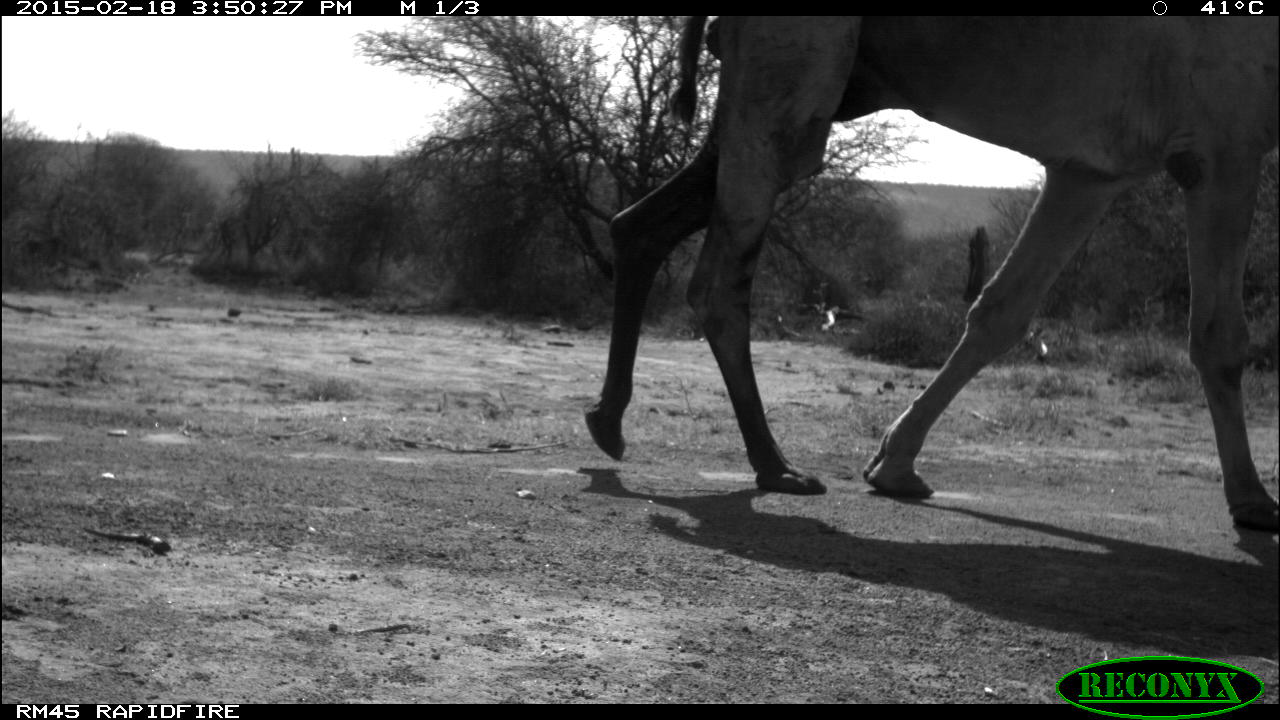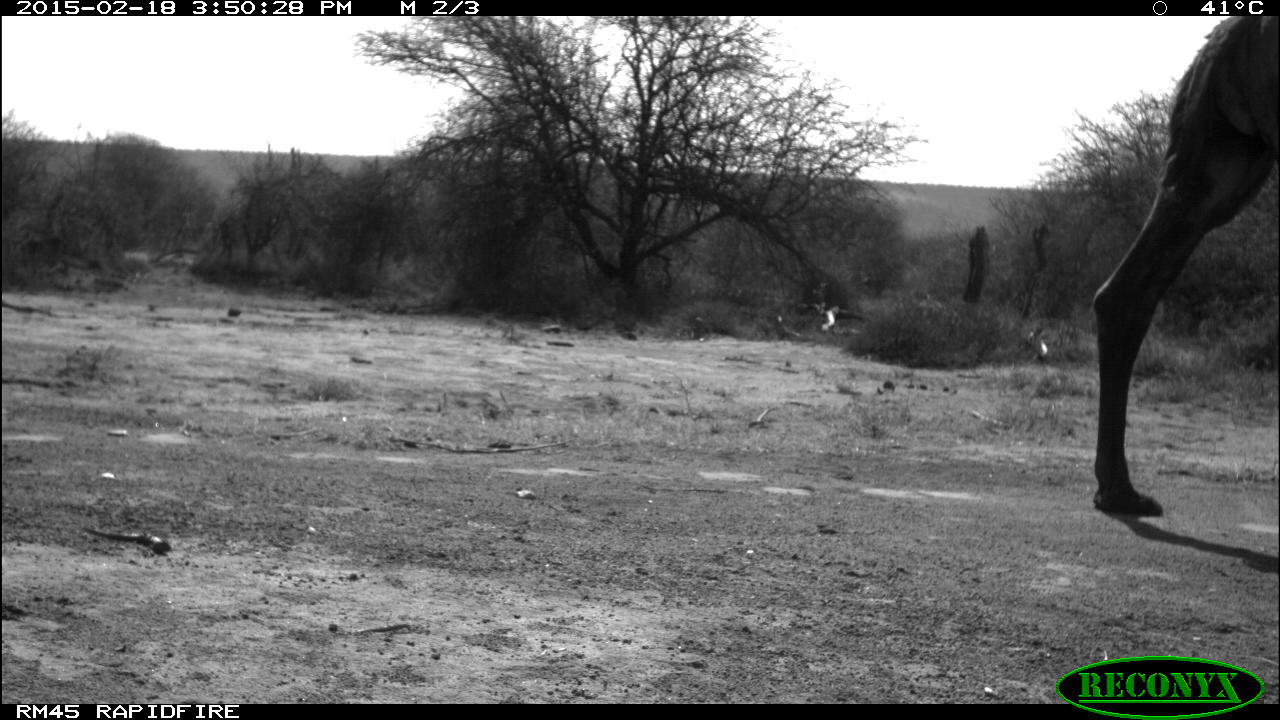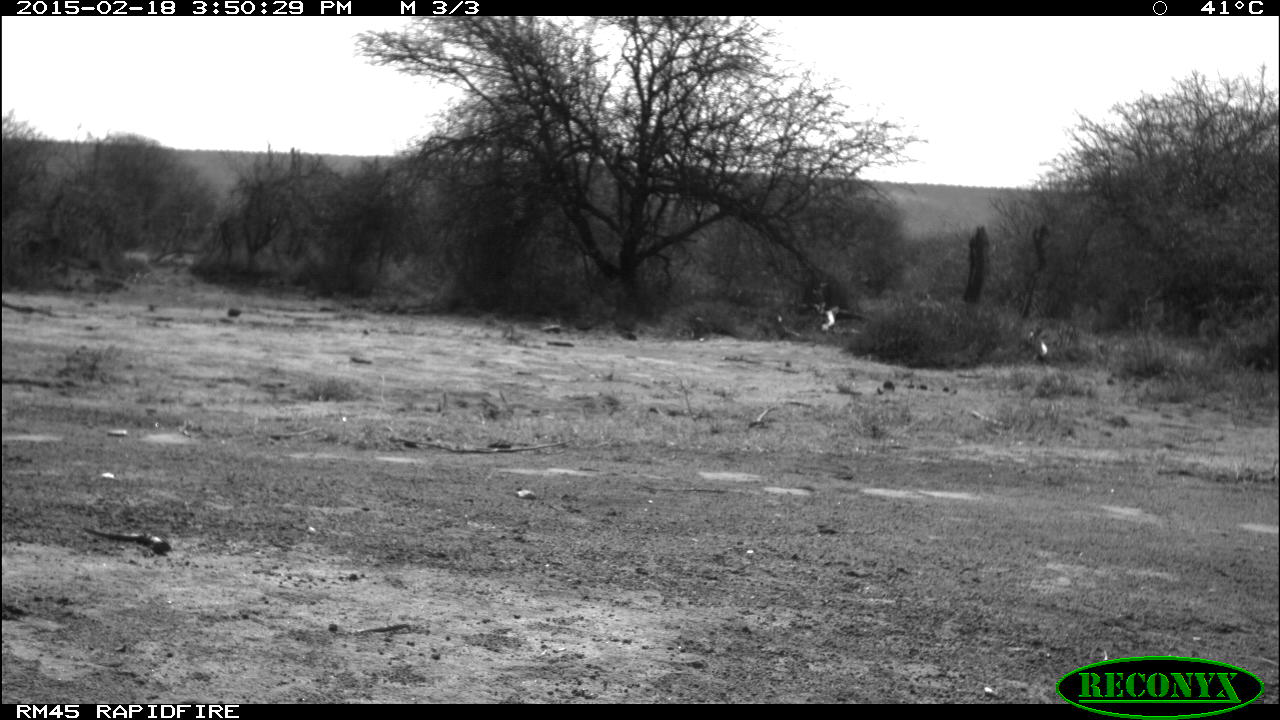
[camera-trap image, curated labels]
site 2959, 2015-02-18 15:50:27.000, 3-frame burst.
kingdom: Animalia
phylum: Chordata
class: Mammalia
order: Artiodactyla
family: Camelidae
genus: Camelus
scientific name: Camelus dromedarius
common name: dromedary camel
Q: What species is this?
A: Camelus dromedarius (dromedary camel).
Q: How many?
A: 2.